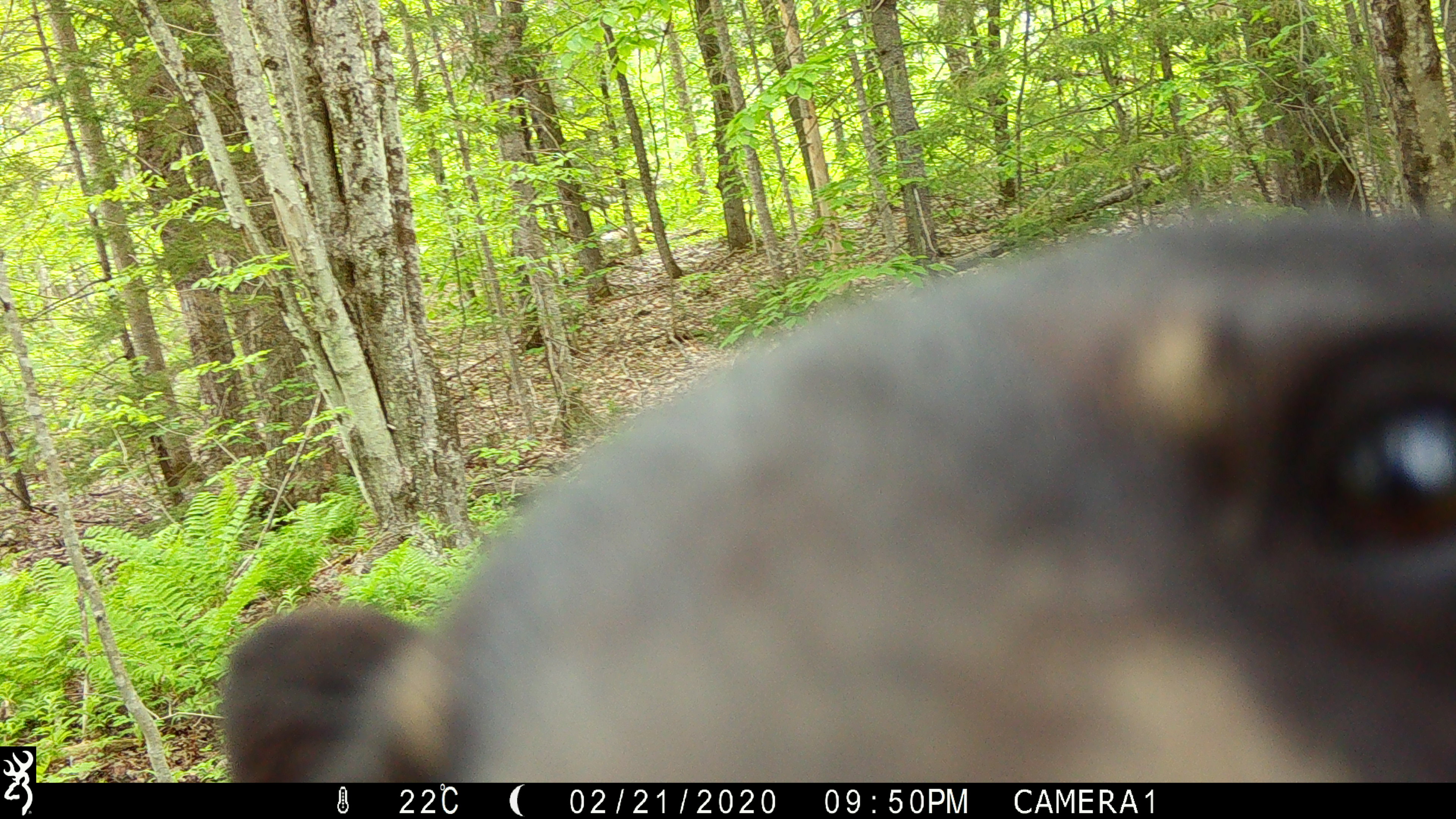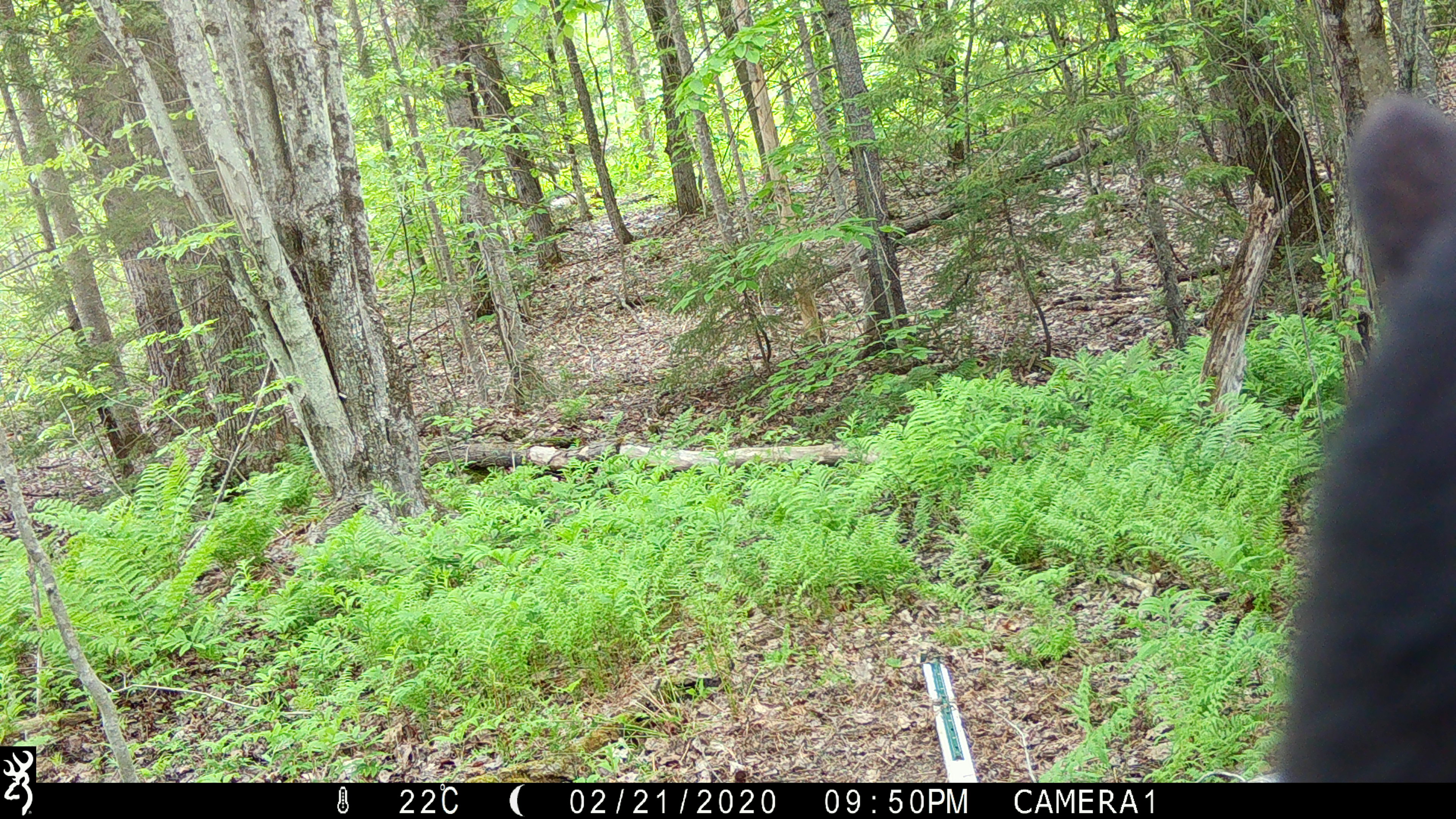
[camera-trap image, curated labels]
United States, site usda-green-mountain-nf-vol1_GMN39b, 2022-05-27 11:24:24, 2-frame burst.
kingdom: Animalia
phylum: Chordata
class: Mammalia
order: Carnivora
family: Ursidae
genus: Ursus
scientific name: Ursus americanus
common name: black bear